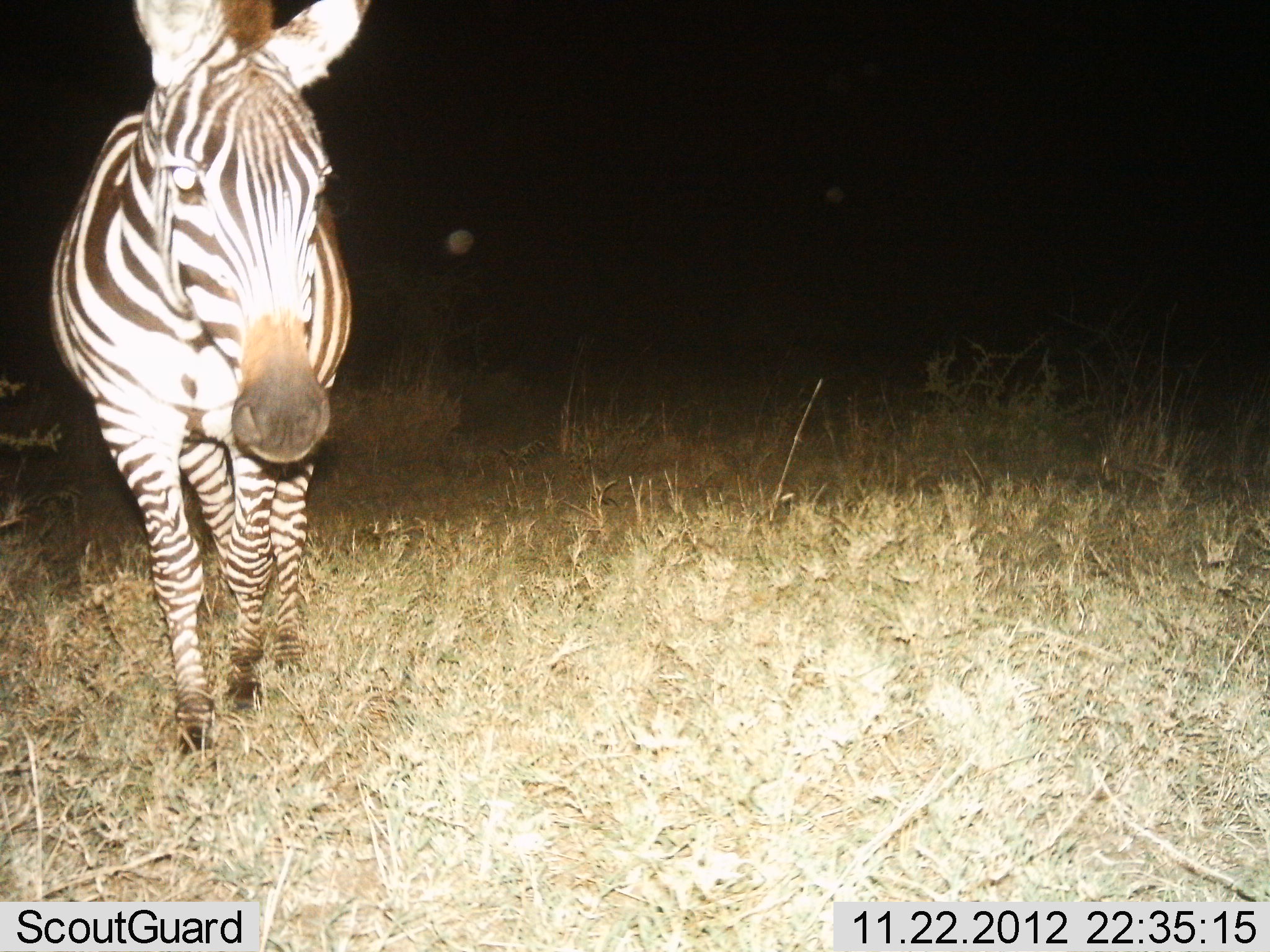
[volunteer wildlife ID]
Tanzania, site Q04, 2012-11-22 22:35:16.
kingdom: Animalia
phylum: Chordata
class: Mammalia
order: Perissodactyla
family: Equidae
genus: Equus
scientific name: Equus quagga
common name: plains zebra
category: zebra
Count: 1.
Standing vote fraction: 70%.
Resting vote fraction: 0%.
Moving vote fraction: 30%.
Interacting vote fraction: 0%.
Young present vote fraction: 0%.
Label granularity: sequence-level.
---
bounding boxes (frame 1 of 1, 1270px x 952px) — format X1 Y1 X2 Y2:
animal: 47 0 379 755